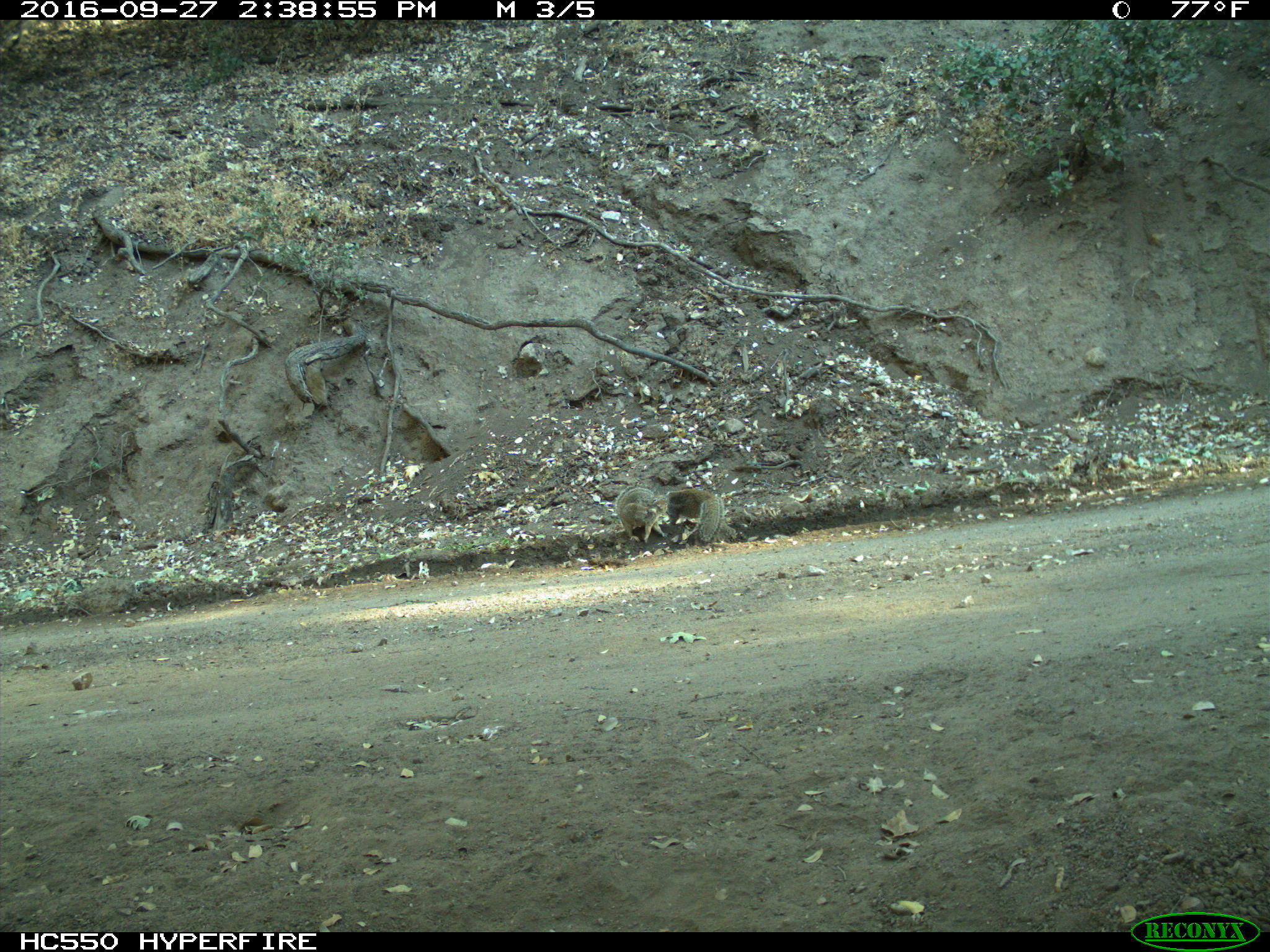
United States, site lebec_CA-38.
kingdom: Animalia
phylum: Chordata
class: Mammalia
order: Rodentia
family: Sciuridae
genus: Otospermophilus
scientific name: Otospermophilus beecheyi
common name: california ground squirrel